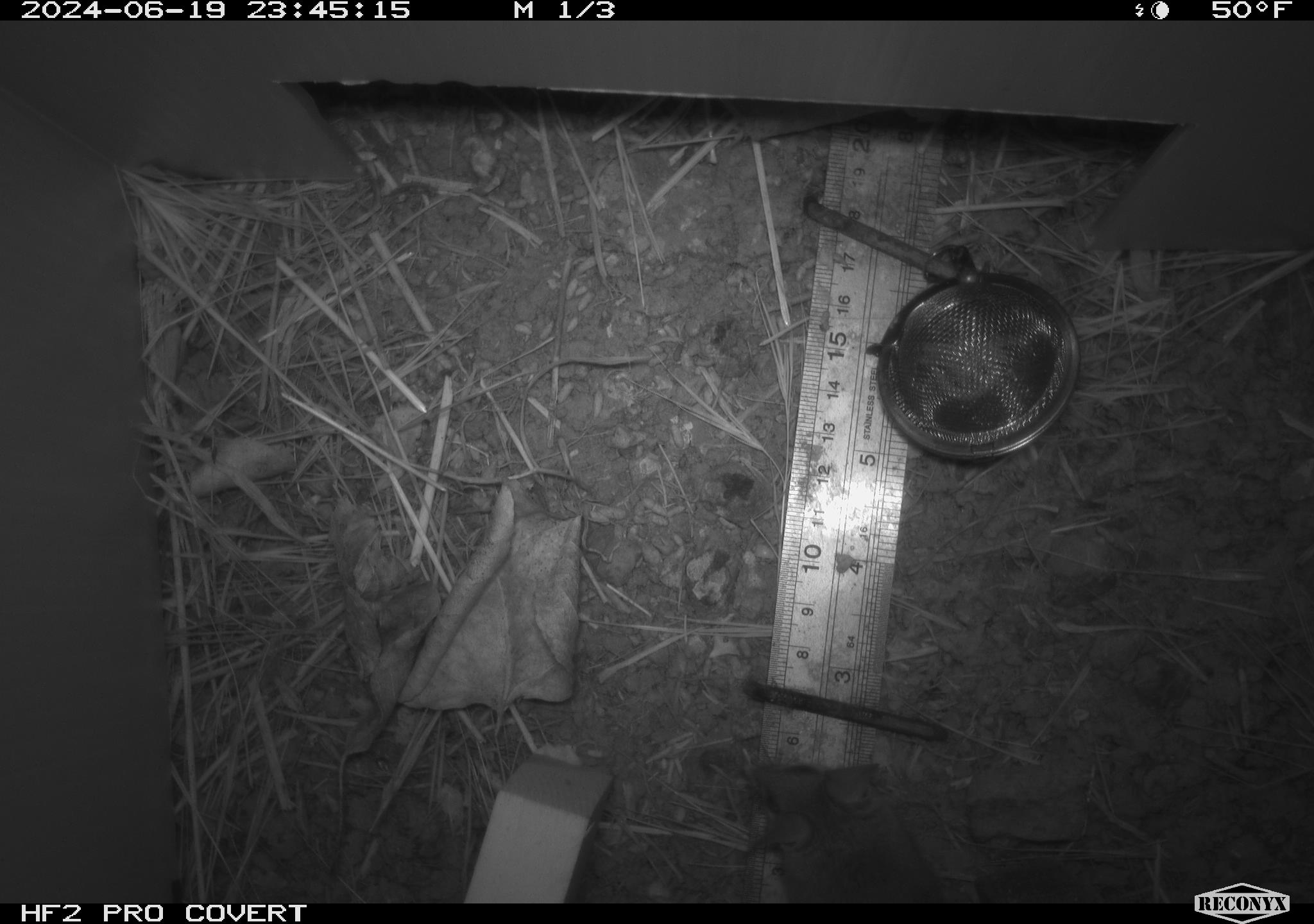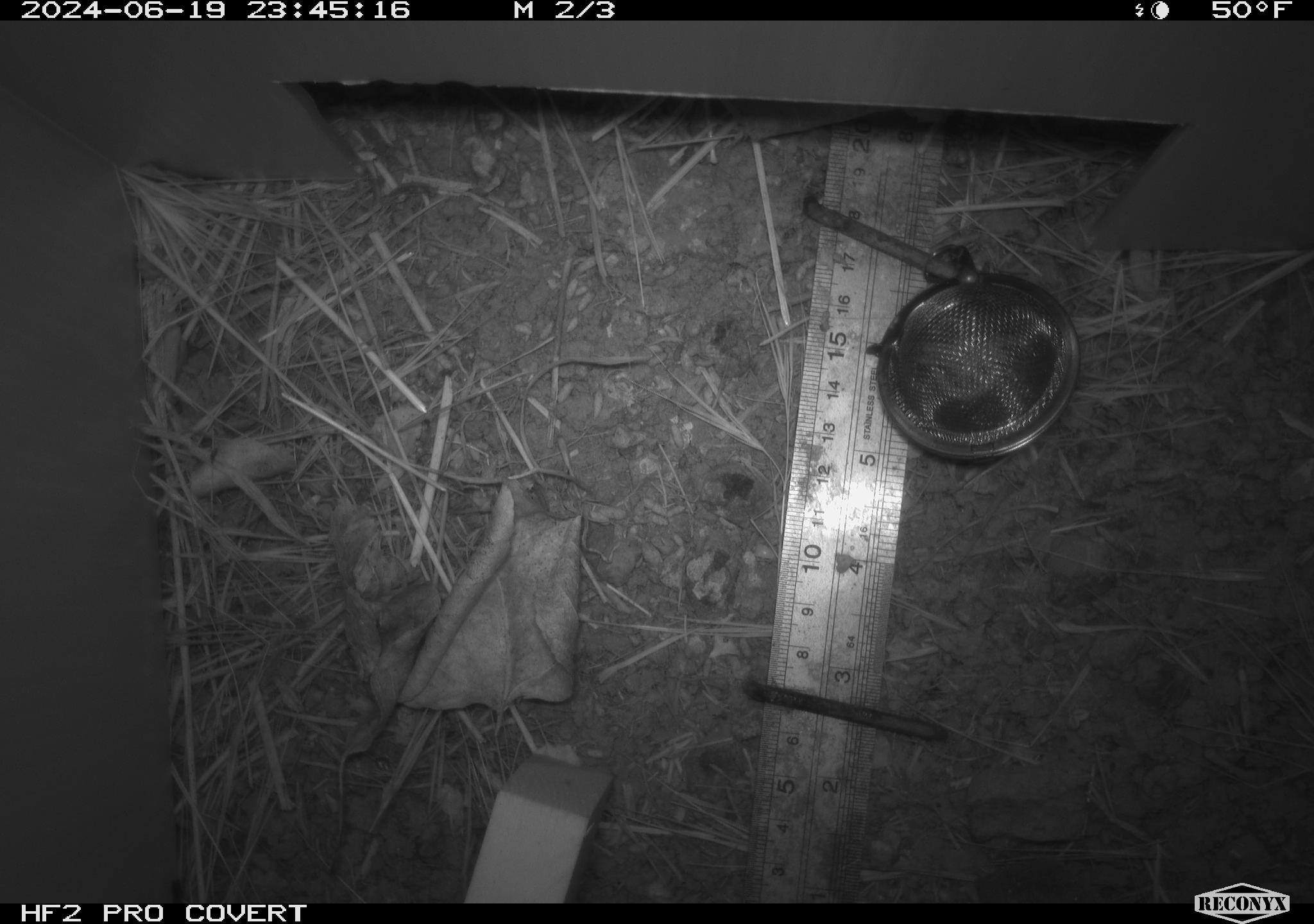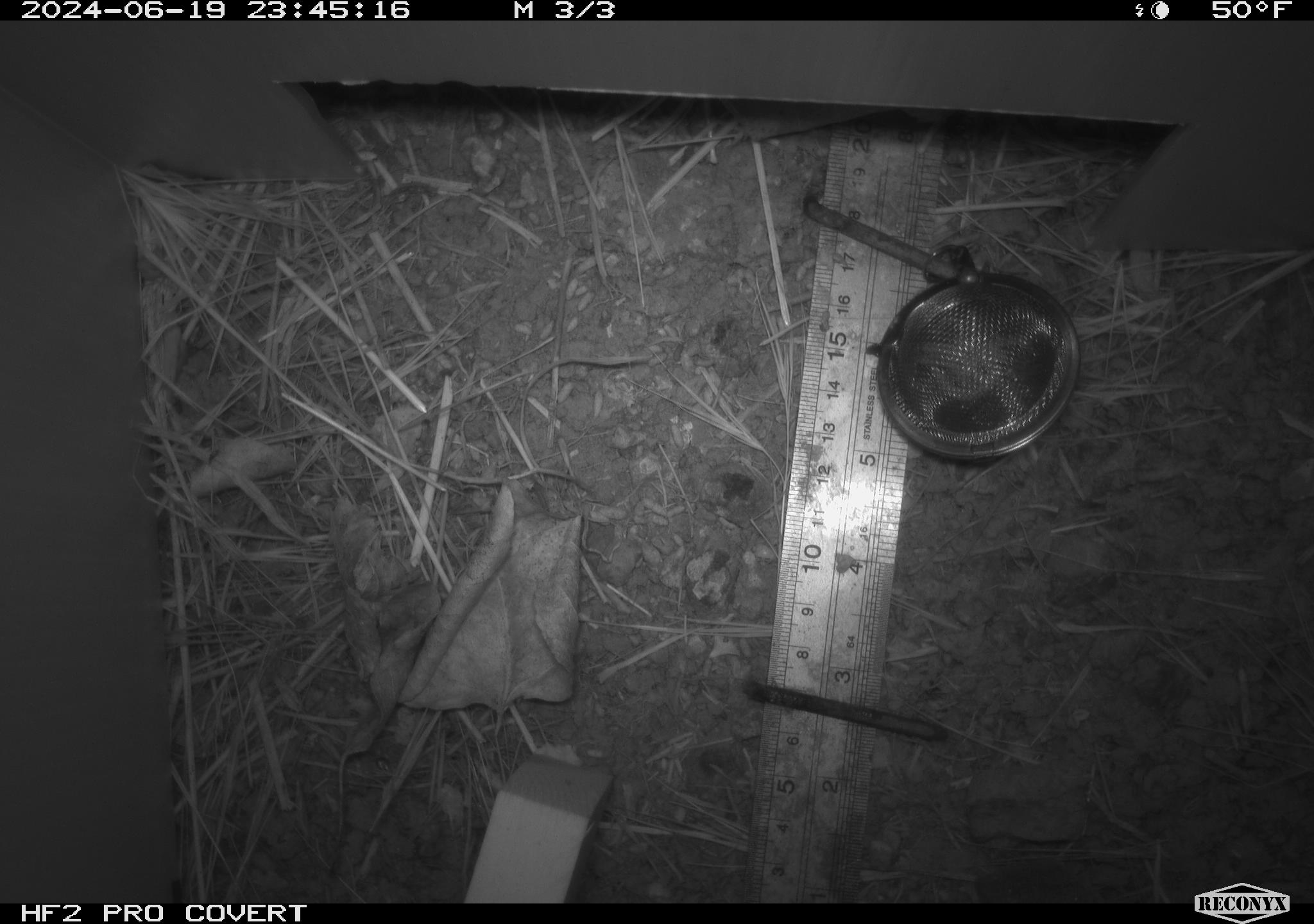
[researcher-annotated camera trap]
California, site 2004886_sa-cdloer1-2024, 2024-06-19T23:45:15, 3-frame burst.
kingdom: Animalia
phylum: Chordata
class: Mammalia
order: Rodentia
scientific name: Rodentia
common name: mouse species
Mouse species (Rodentia).